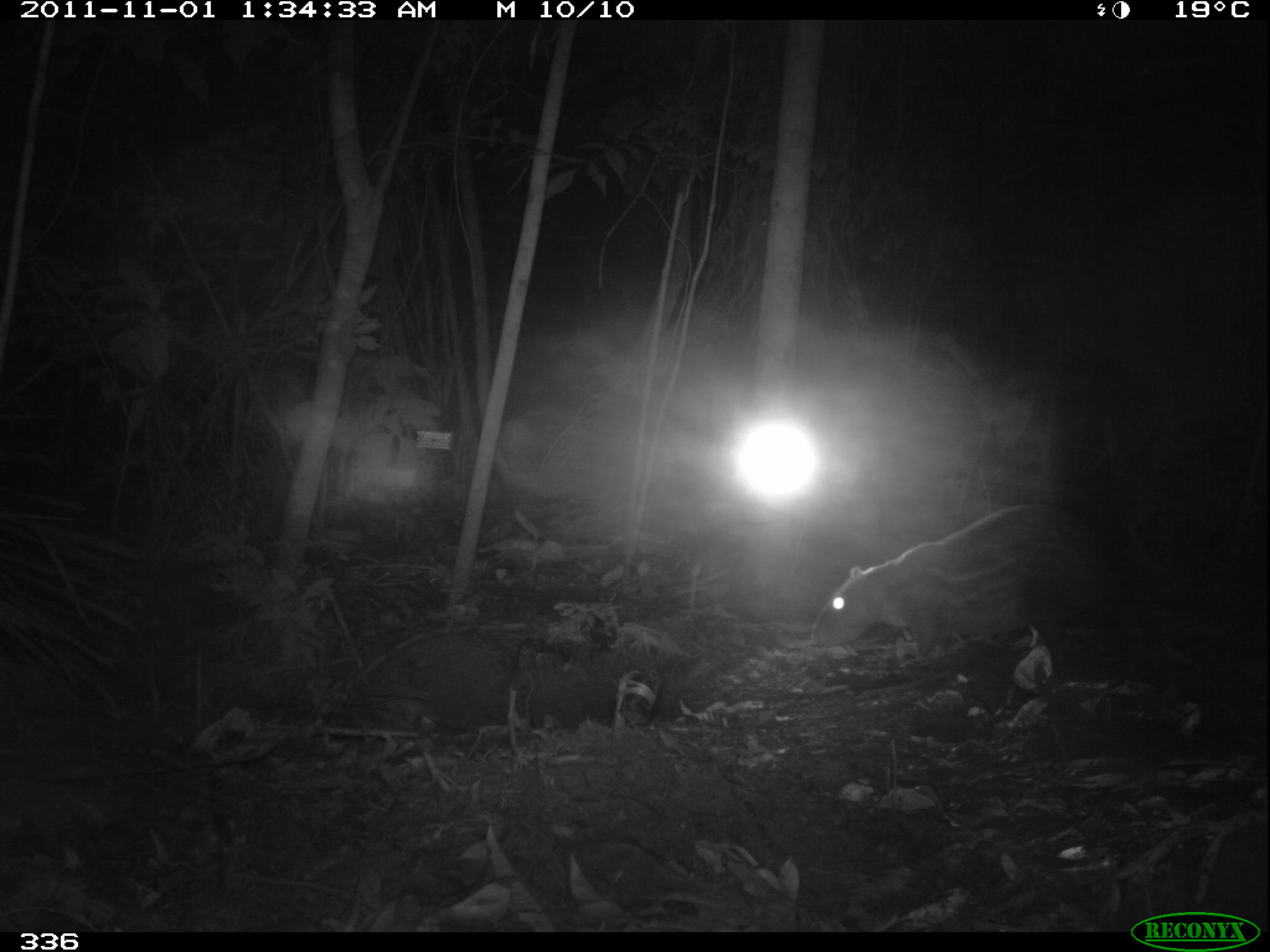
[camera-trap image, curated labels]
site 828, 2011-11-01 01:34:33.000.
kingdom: Animalia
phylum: Chordata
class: Mammalia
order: Rodentia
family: Cuniculidae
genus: Cuniculus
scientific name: Cuniculus paca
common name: spotted paca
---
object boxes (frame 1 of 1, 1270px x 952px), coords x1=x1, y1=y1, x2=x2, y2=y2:
cuniculus paca: x1=811, y1=502, x2=1115, y2=678